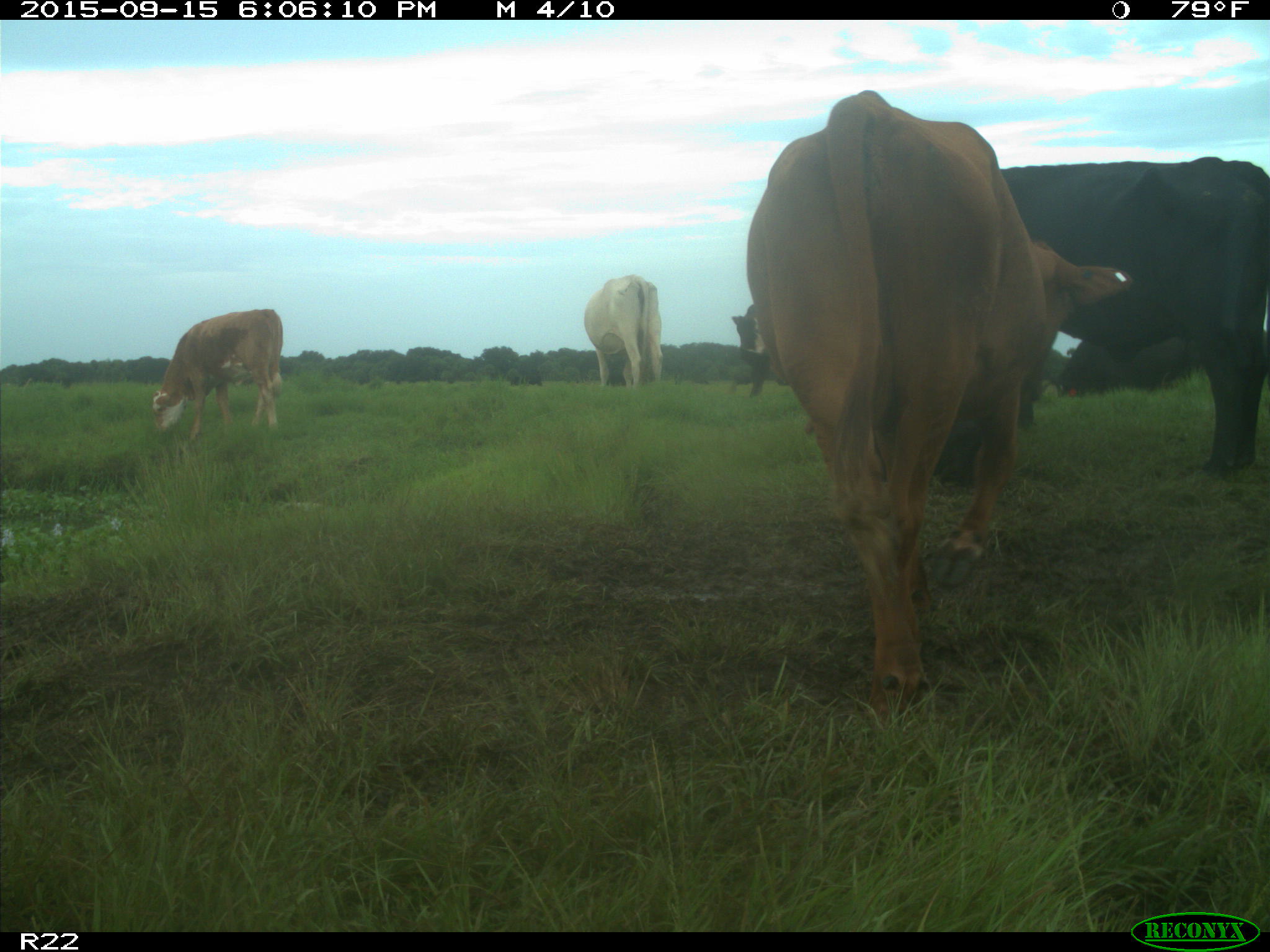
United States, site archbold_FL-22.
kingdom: Animalia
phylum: Chordata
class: Mammalia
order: Artiodactyla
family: Bovidae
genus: Bos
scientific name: Bos taurus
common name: domestic cow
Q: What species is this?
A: Bos taurus (domestic cow).